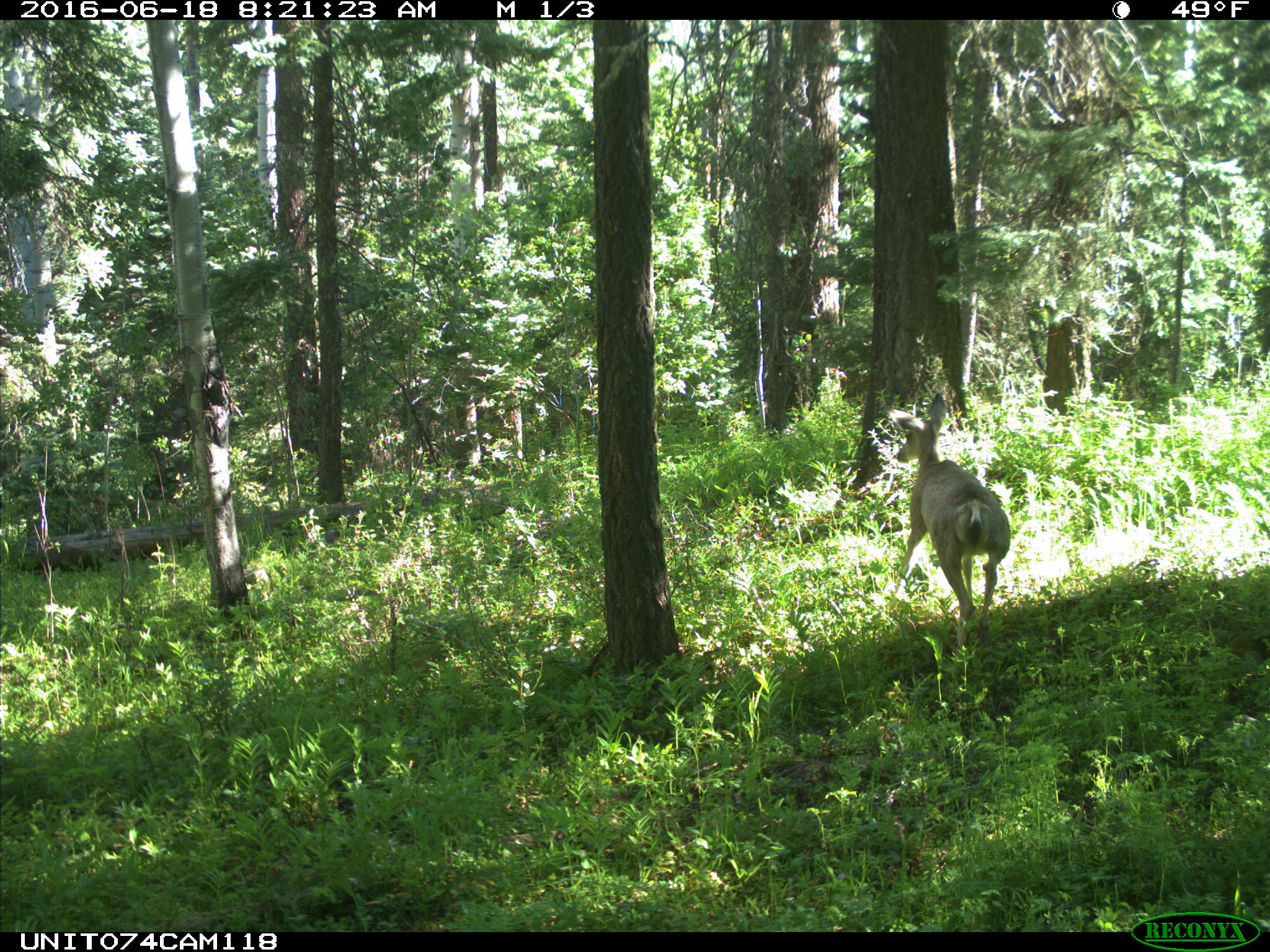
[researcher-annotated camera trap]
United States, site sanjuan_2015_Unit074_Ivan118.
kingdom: Animalia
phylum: Chordata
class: Mammalia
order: Artiodactyla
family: Cervidae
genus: Odocoileus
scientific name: Odocoileus hemionus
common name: mule deer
Odocoileus hemionus (mule deer).